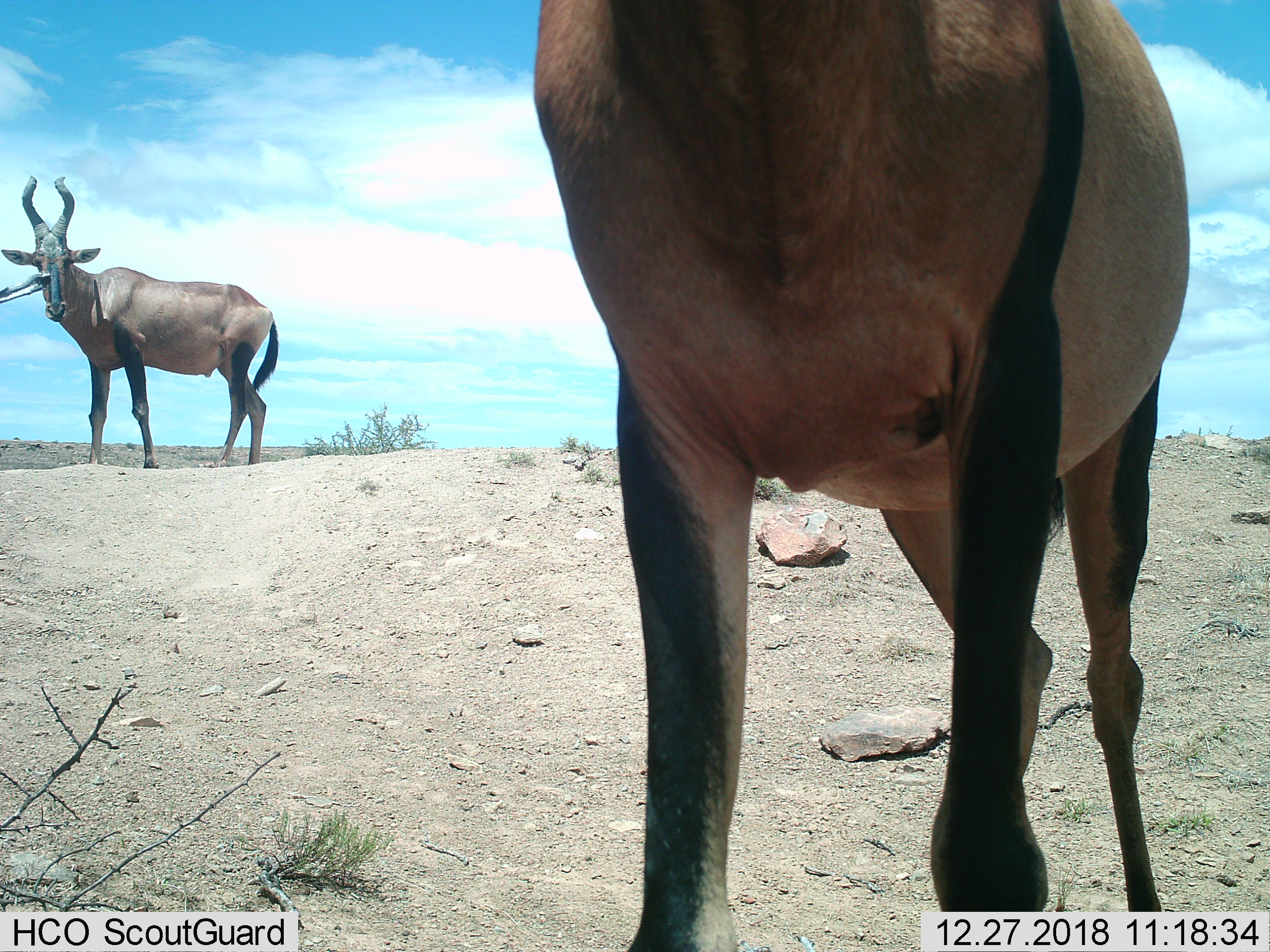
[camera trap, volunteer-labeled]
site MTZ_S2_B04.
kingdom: Animalia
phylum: Chordata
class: Mammalia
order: Artiodactyla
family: Bovidae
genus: Alcelaphus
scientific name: Alcelaphus buselaphus caama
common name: red hartebeest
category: hartebeestred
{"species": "hartebeestred (red hartebeest) (Alcelaphus buselaphus caama)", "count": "2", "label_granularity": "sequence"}